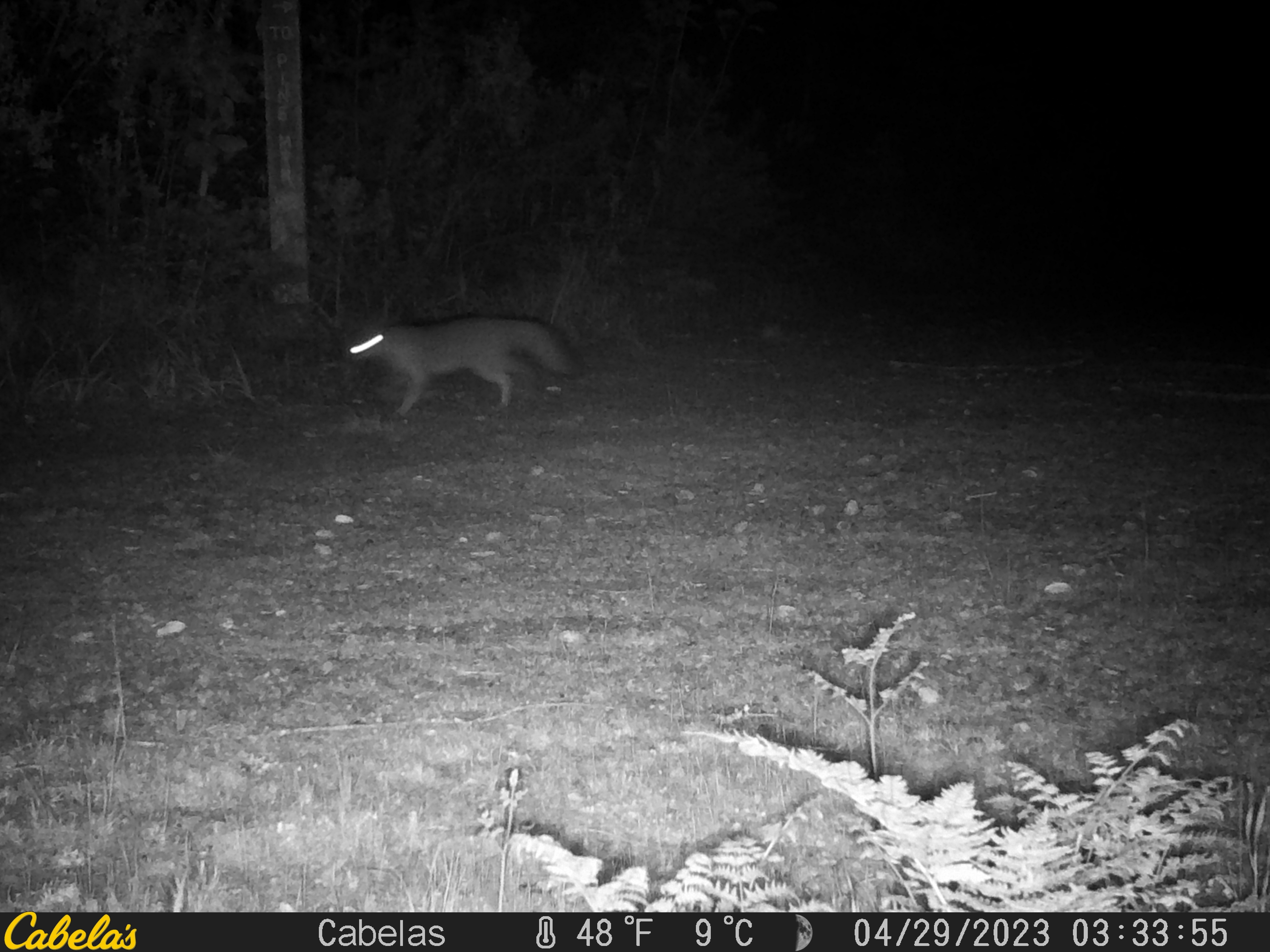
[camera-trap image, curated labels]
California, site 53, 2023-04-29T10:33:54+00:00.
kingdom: Animalia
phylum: Chordata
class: Mammalia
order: Carnivora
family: Canidae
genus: Urocyon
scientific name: Urocyon cinereoargenteus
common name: gray fox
Gray fox (Urocyon cinereoargenteus).